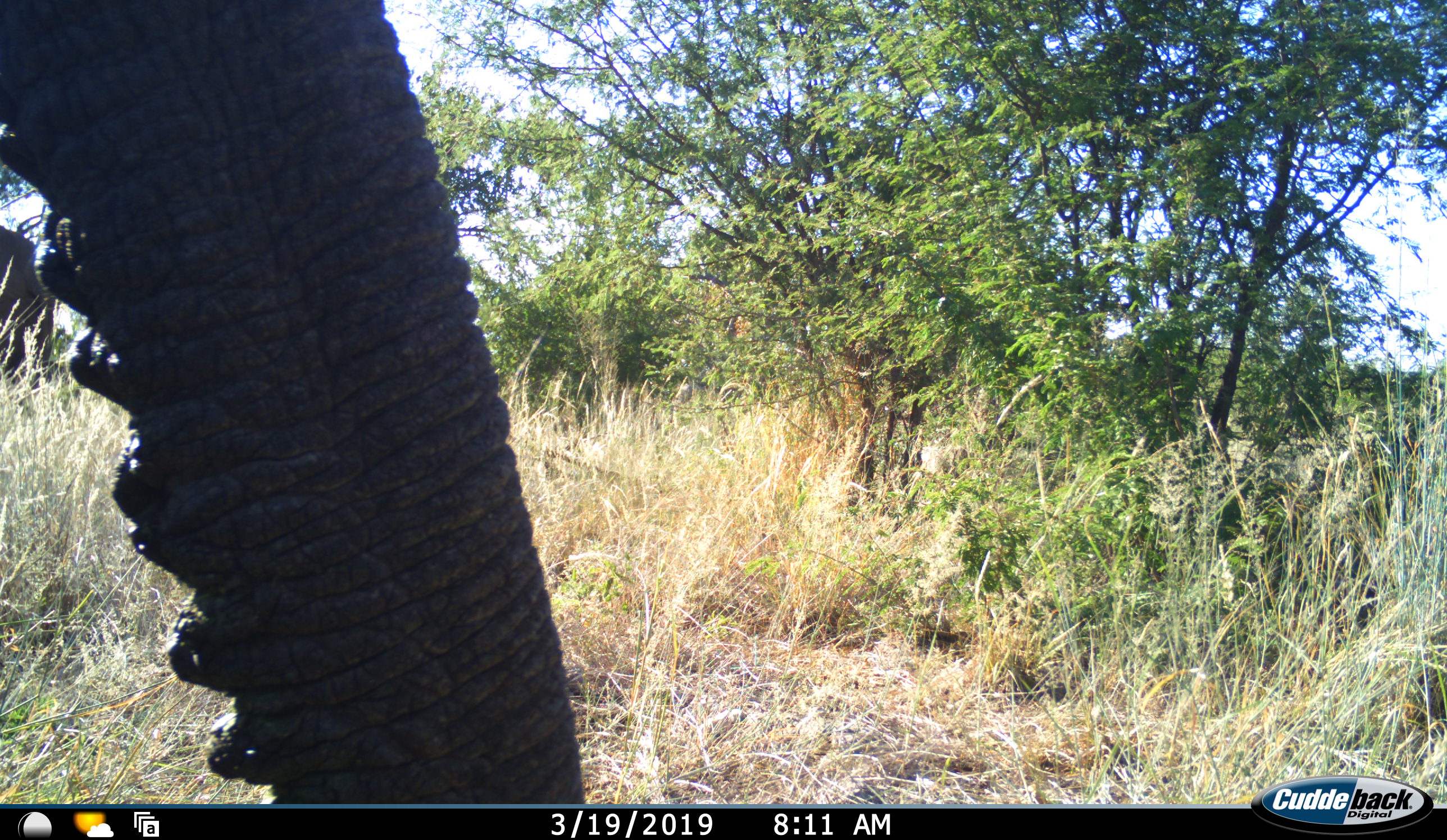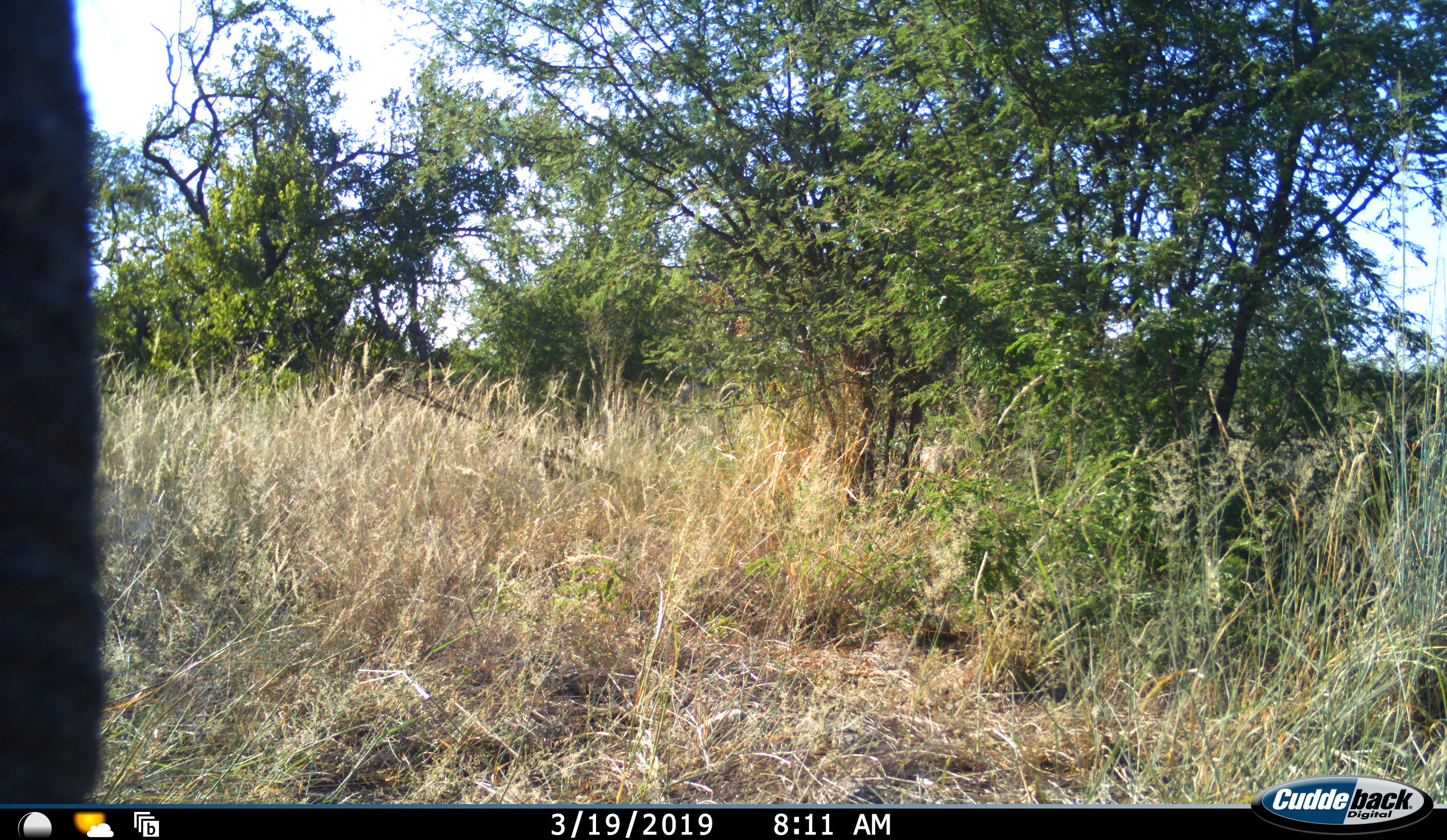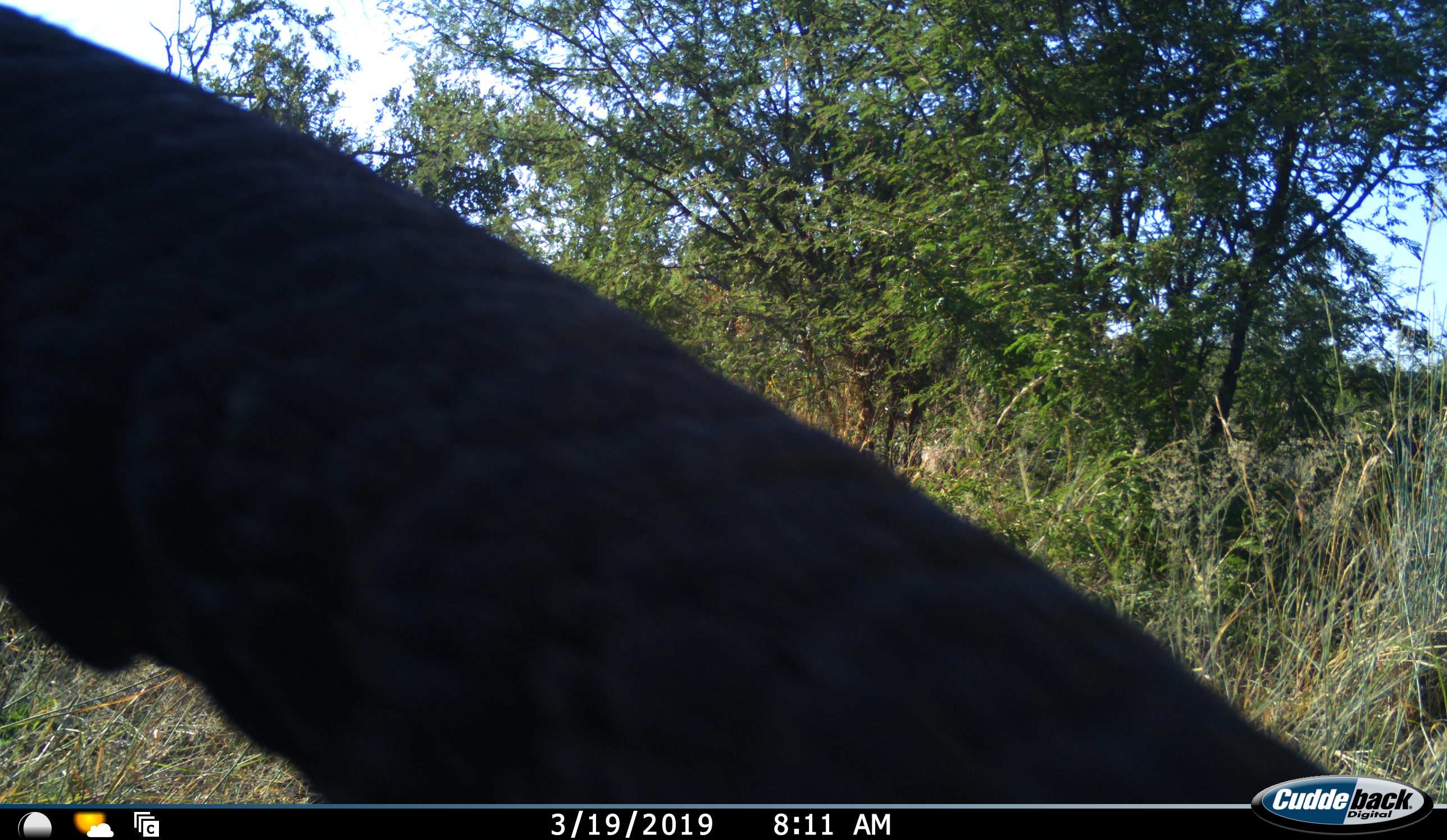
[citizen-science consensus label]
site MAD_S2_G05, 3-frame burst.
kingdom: Animalia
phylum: Chordata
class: Mammalia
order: Proboscidea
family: Elephantidae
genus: Loxodonta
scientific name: Loxodonta africana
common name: african bush elephant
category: elephant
Elephant (african bush elephant) (Loxodonta africana), count 1. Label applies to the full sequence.